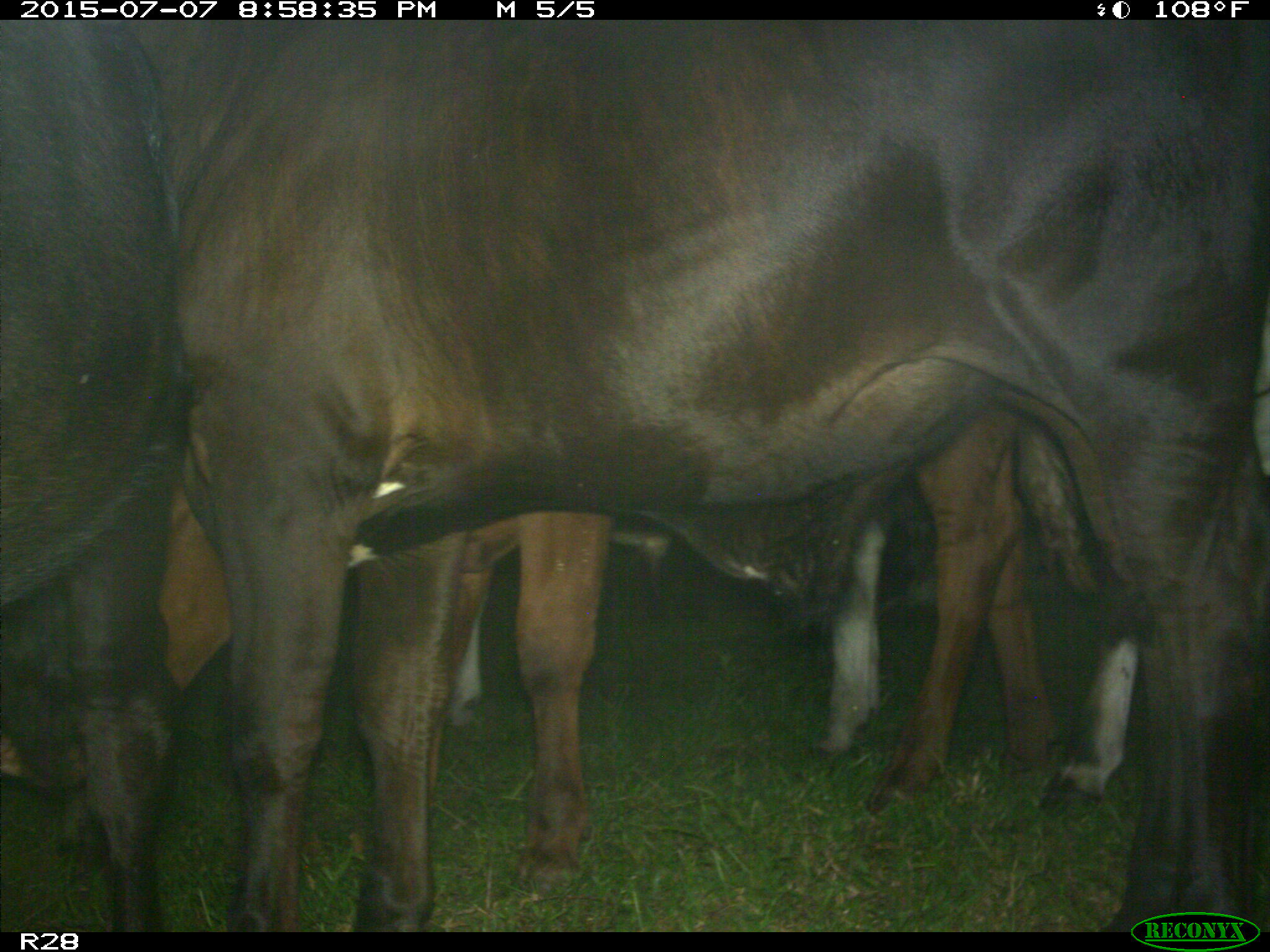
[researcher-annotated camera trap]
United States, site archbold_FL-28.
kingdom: Animalia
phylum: Chordata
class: Mammalia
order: Artiodactyla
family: Bovidae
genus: Bos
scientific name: Bos taurus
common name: domestic cow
Bos taurus (domestic cow).